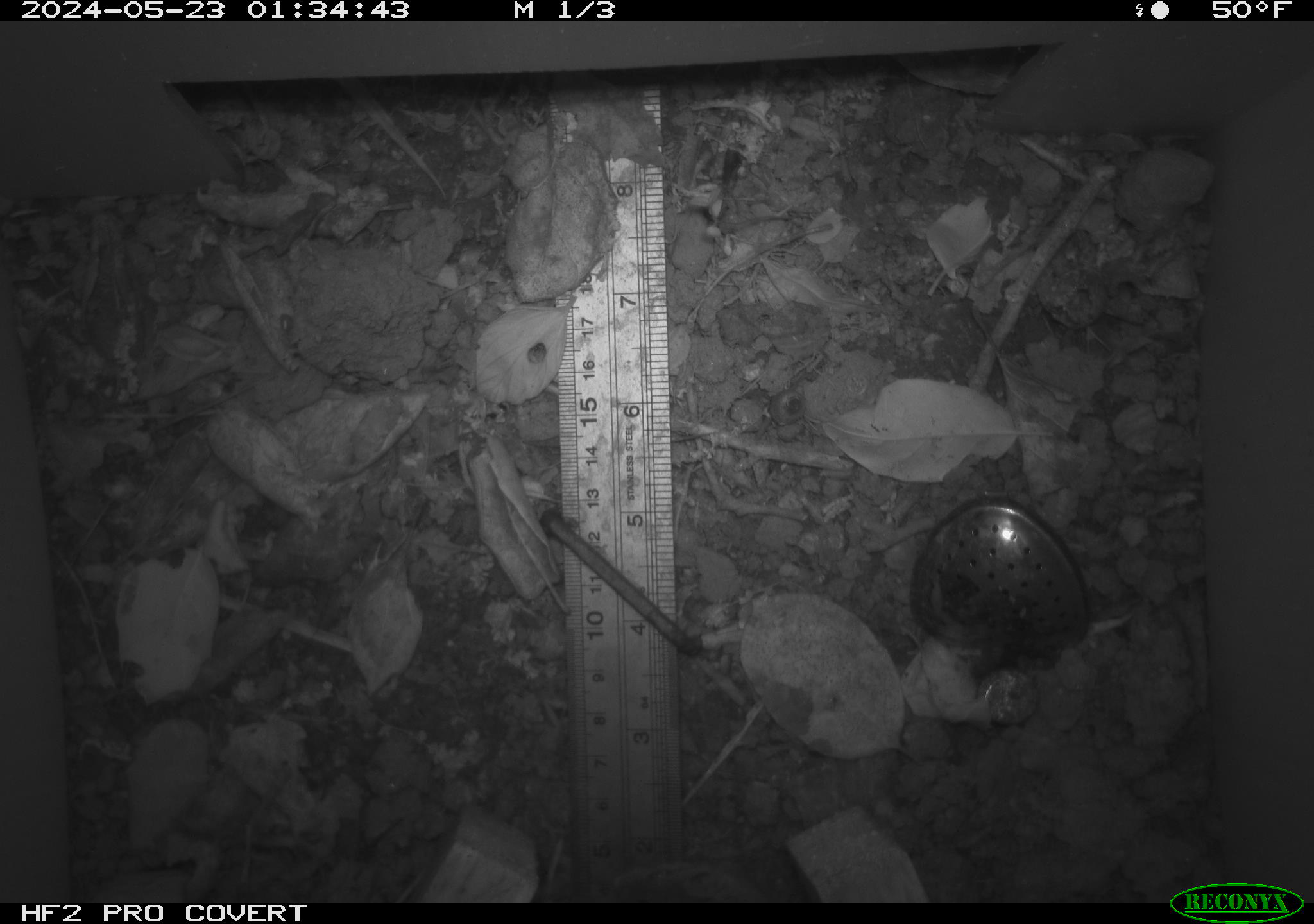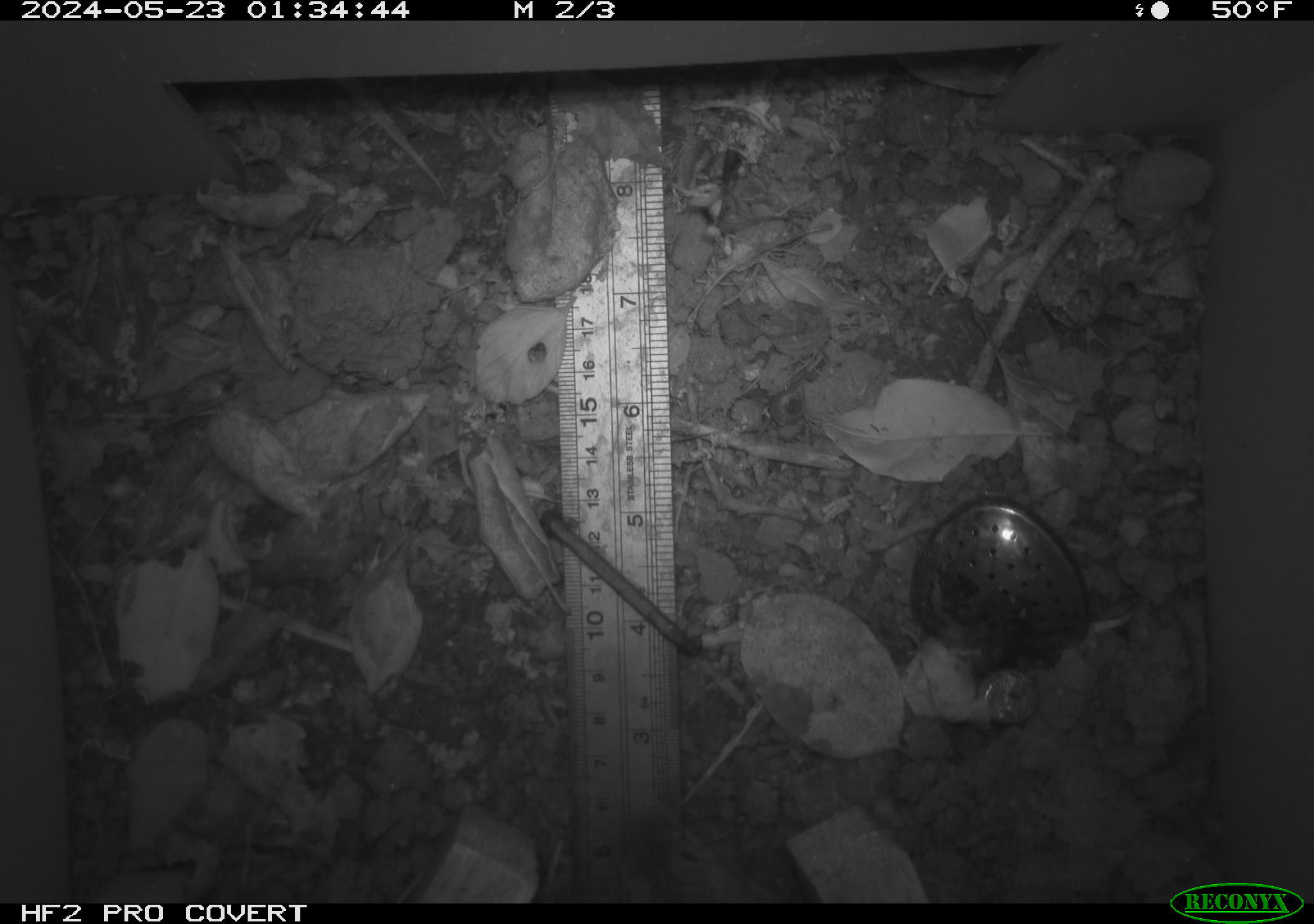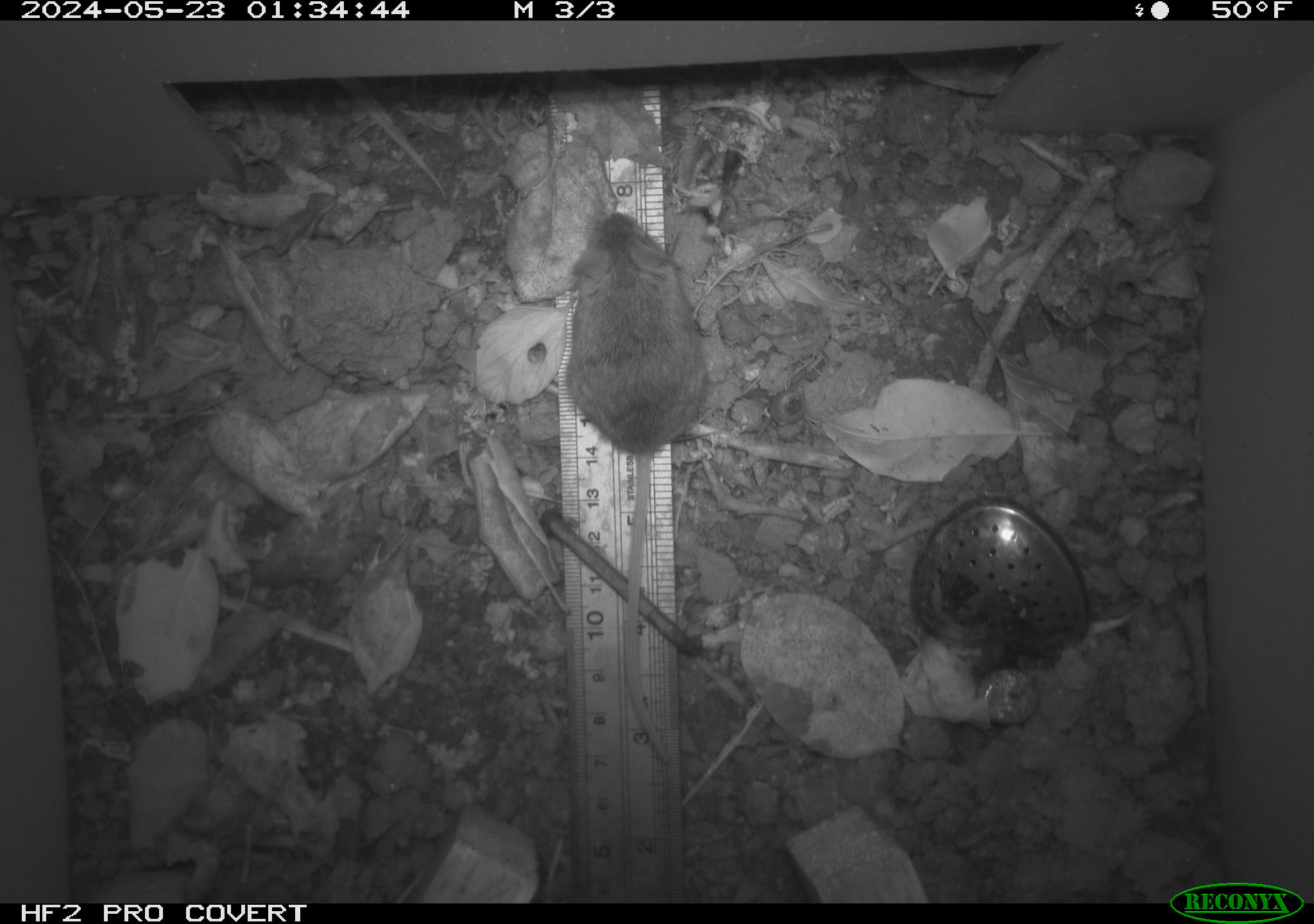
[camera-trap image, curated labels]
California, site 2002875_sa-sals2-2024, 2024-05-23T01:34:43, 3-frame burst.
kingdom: Animalia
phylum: Chordata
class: Mammalia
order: Rodentia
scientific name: Rodentia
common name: mouse species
Mouse species (Rodentia).